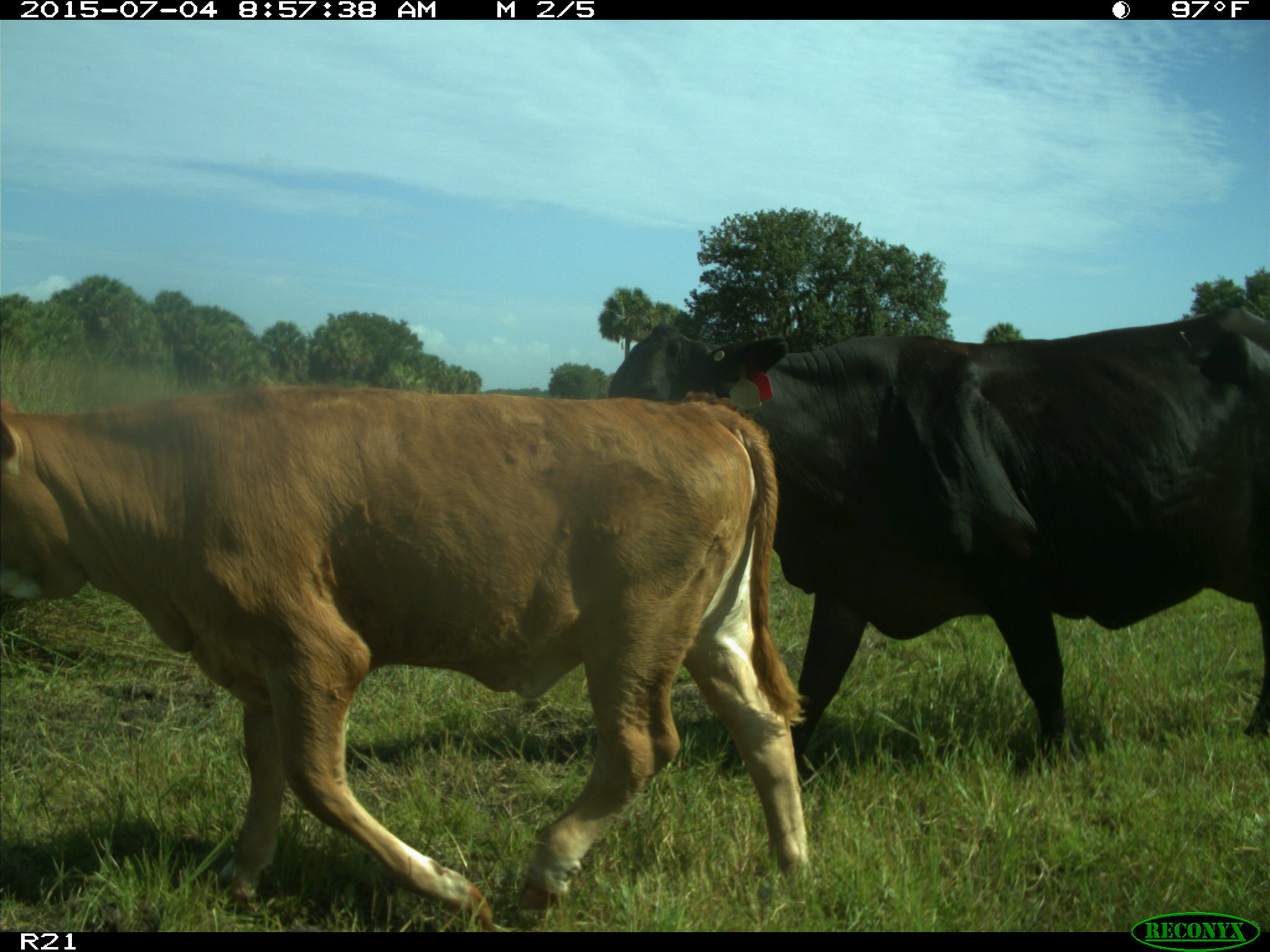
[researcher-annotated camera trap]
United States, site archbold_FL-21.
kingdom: Animalia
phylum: Chordata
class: Mammalia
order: Artiodactyla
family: Bovidae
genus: Bos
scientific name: Bos taurus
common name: domestic cow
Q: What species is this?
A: Bos taurus (domestic cow).